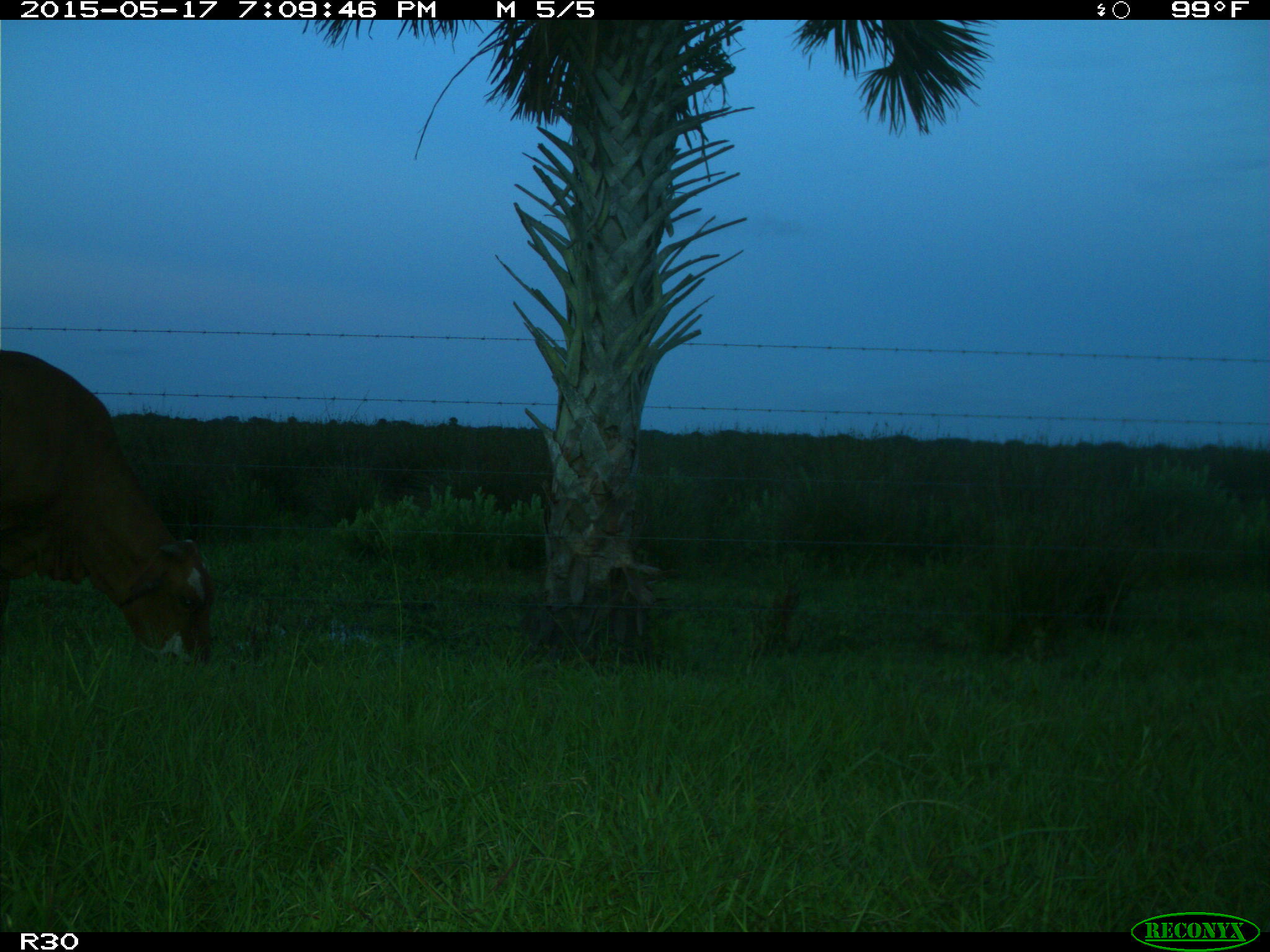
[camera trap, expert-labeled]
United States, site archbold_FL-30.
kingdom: Animalia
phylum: Chordata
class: Mammalia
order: Artiodactyla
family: Bovidae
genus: Bos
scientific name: Bos taurus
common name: domestic cow